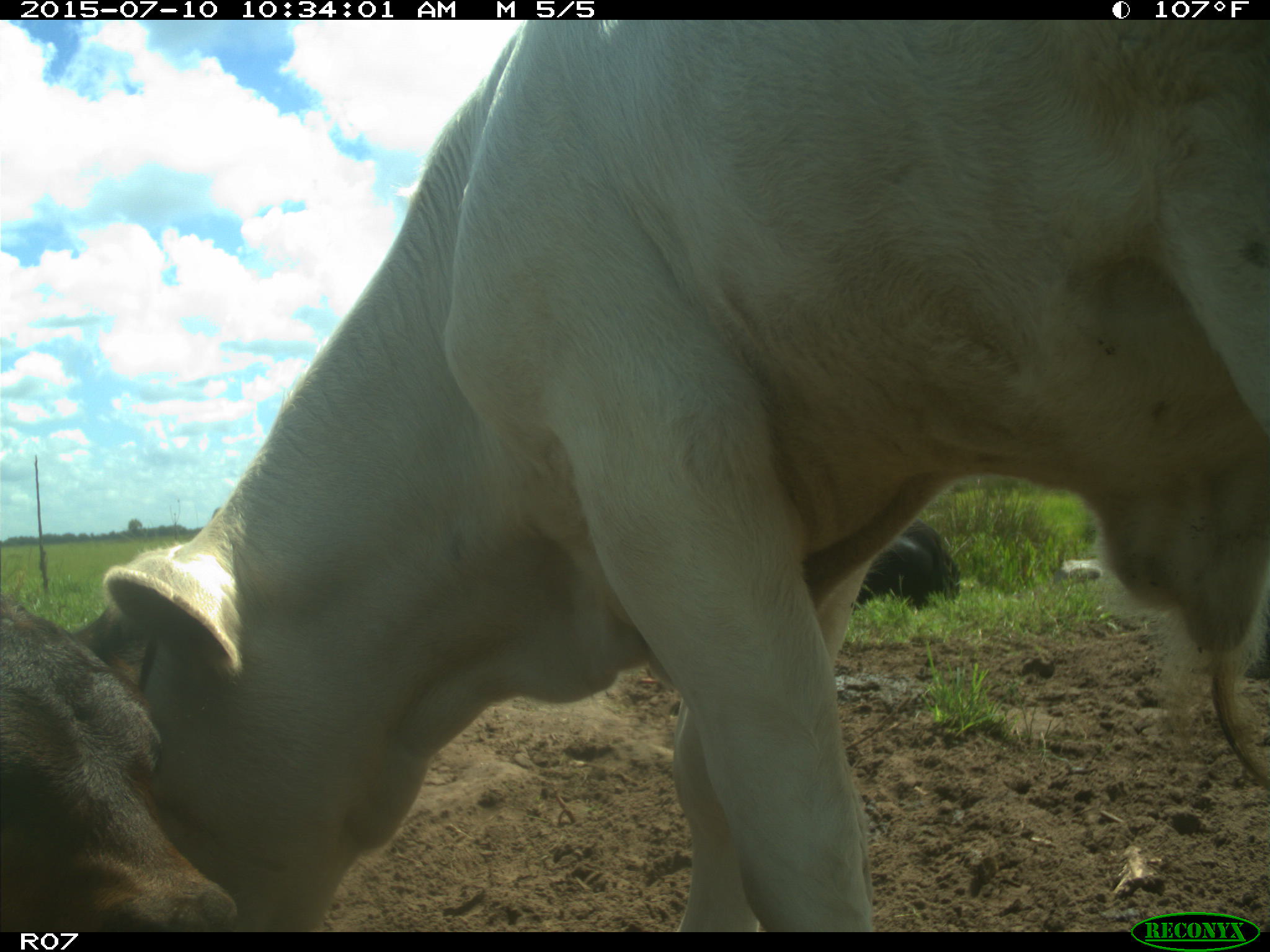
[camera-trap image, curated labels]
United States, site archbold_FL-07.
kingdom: Animalia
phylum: Chordata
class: Mammalia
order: Artiodactyla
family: Bovidae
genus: Bos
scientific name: Bos taurus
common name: domestic cow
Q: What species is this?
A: Bos taurus (domestic cow).